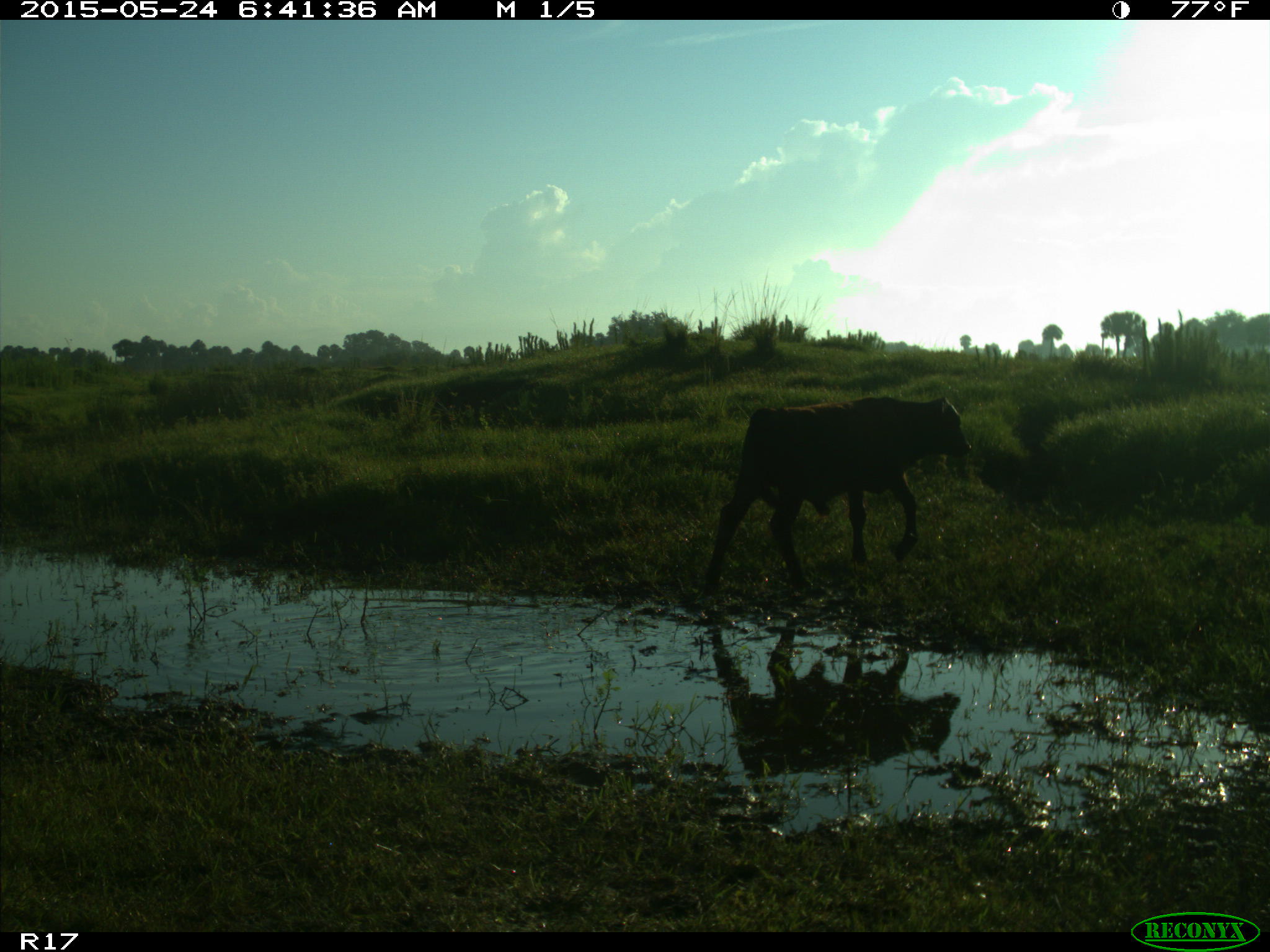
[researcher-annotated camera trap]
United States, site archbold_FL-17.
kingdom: Animalia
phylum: Chordata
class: Mammalia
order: Artiodactyla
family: Bovidae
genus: Bos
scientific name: Bos taurus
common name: domestic cow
Bos taurus (domestic cow).